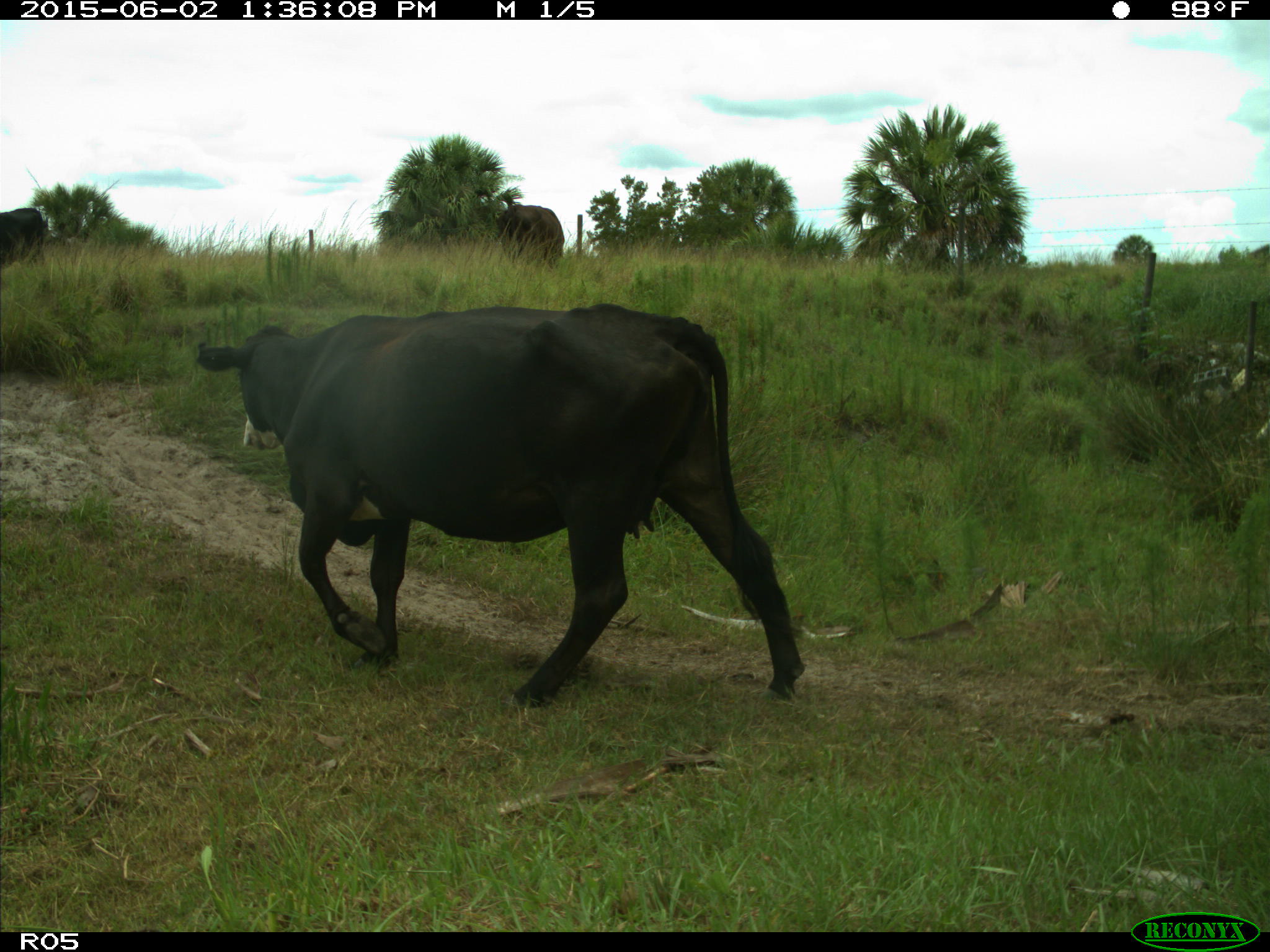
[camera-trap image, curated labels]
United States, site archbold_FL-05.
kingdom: Animalia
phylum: Chordata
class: Mammalia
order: Artiodactyla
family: Bovidae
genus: Bos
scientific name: Bos taurus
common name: domestic cow